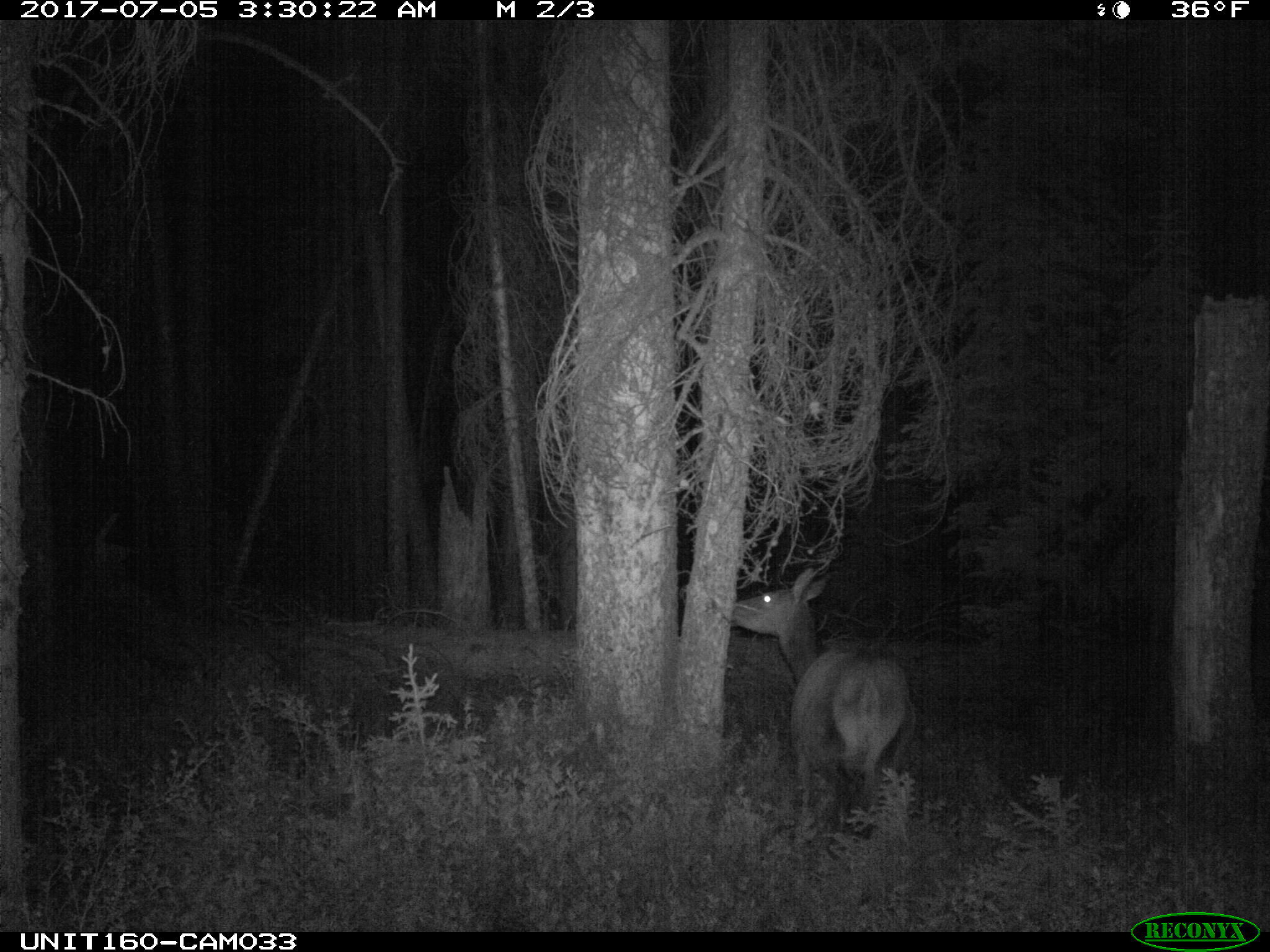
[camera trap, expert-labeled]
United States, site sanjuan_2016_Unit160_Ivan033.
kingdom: Animalia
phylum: Chordata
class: Mammalia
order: Artiodactyla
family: Cervidae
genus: Cervus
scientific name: Cervus elaphus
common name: red deer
Cervus elaphus (red deer).